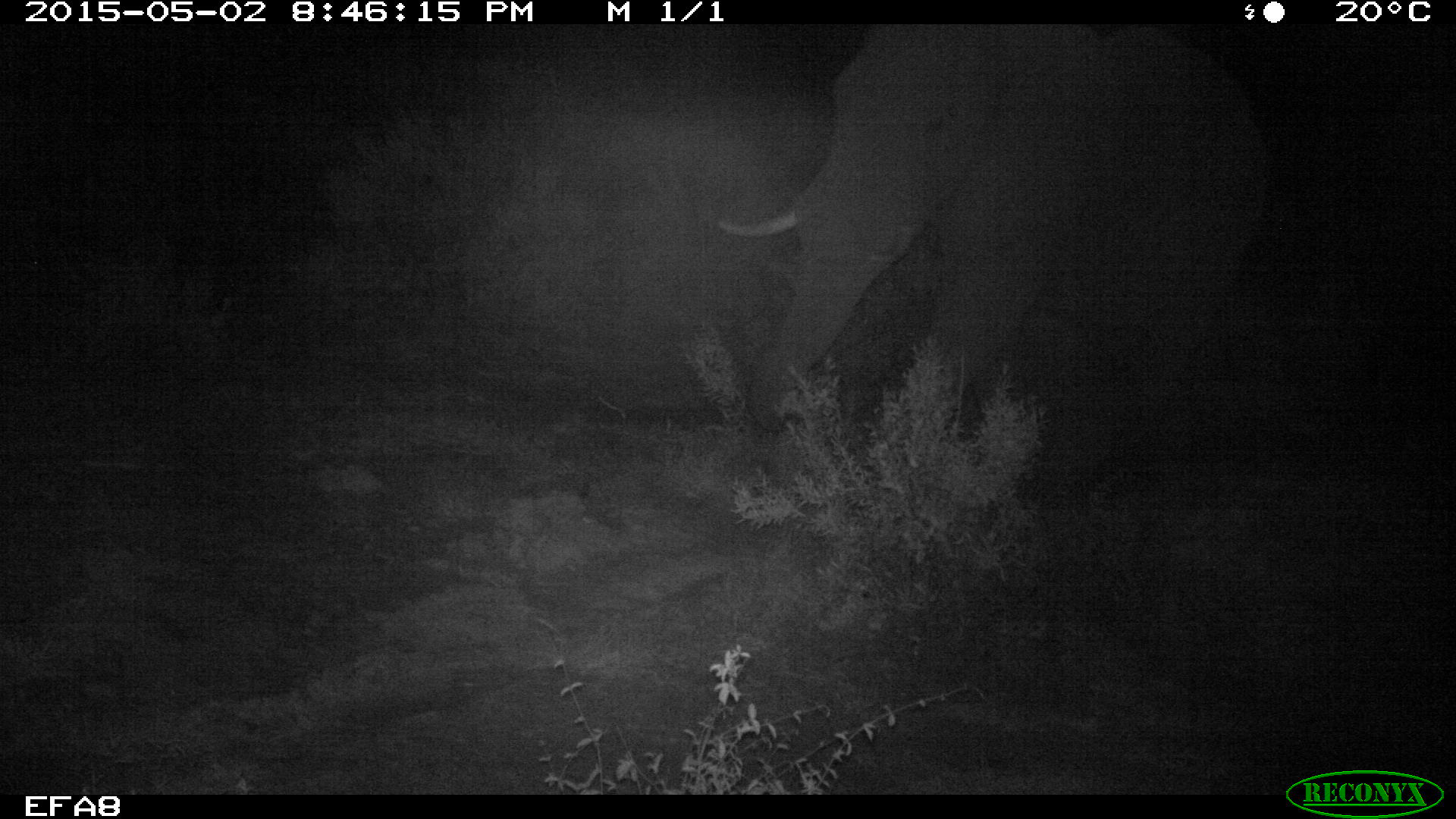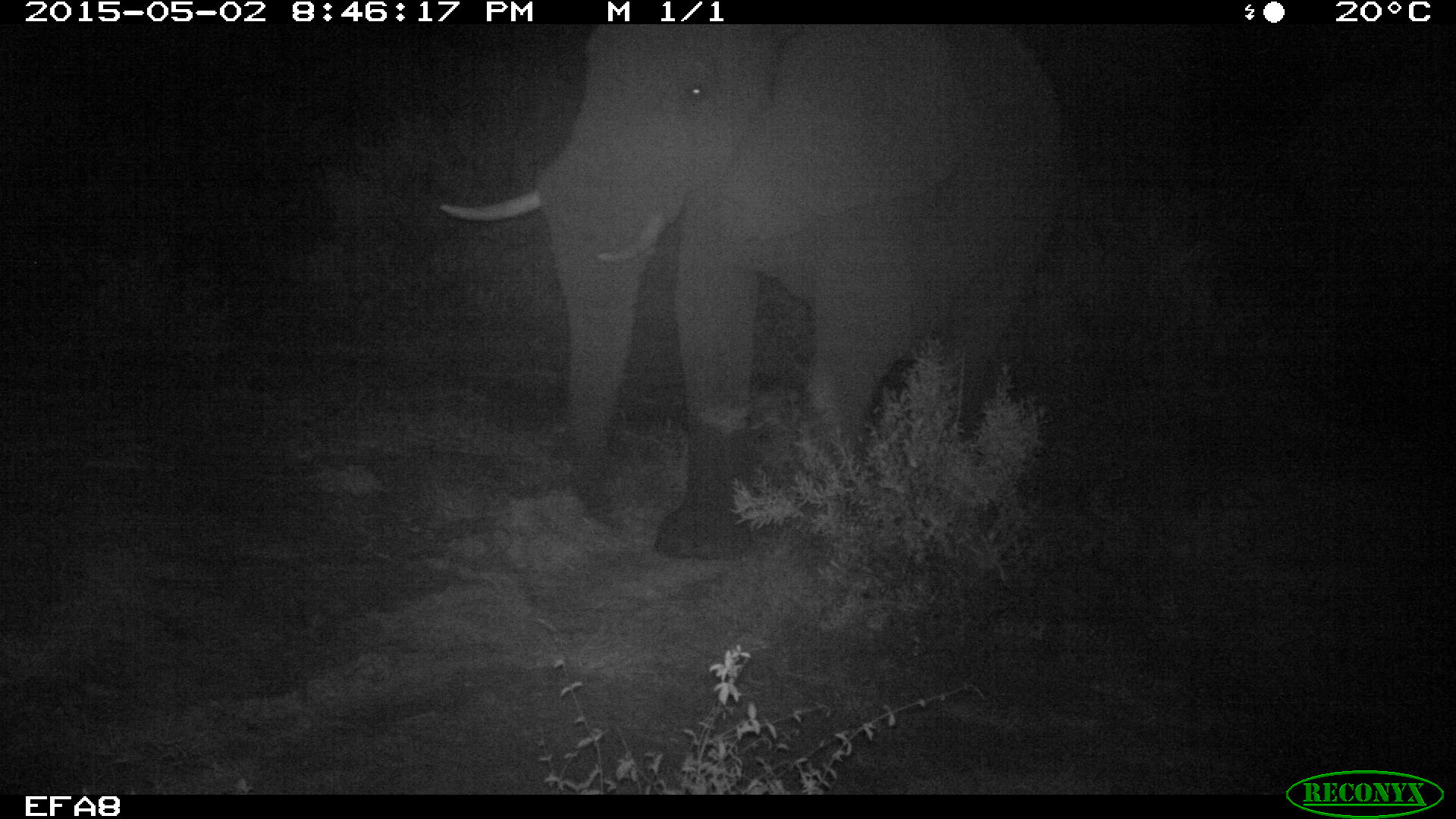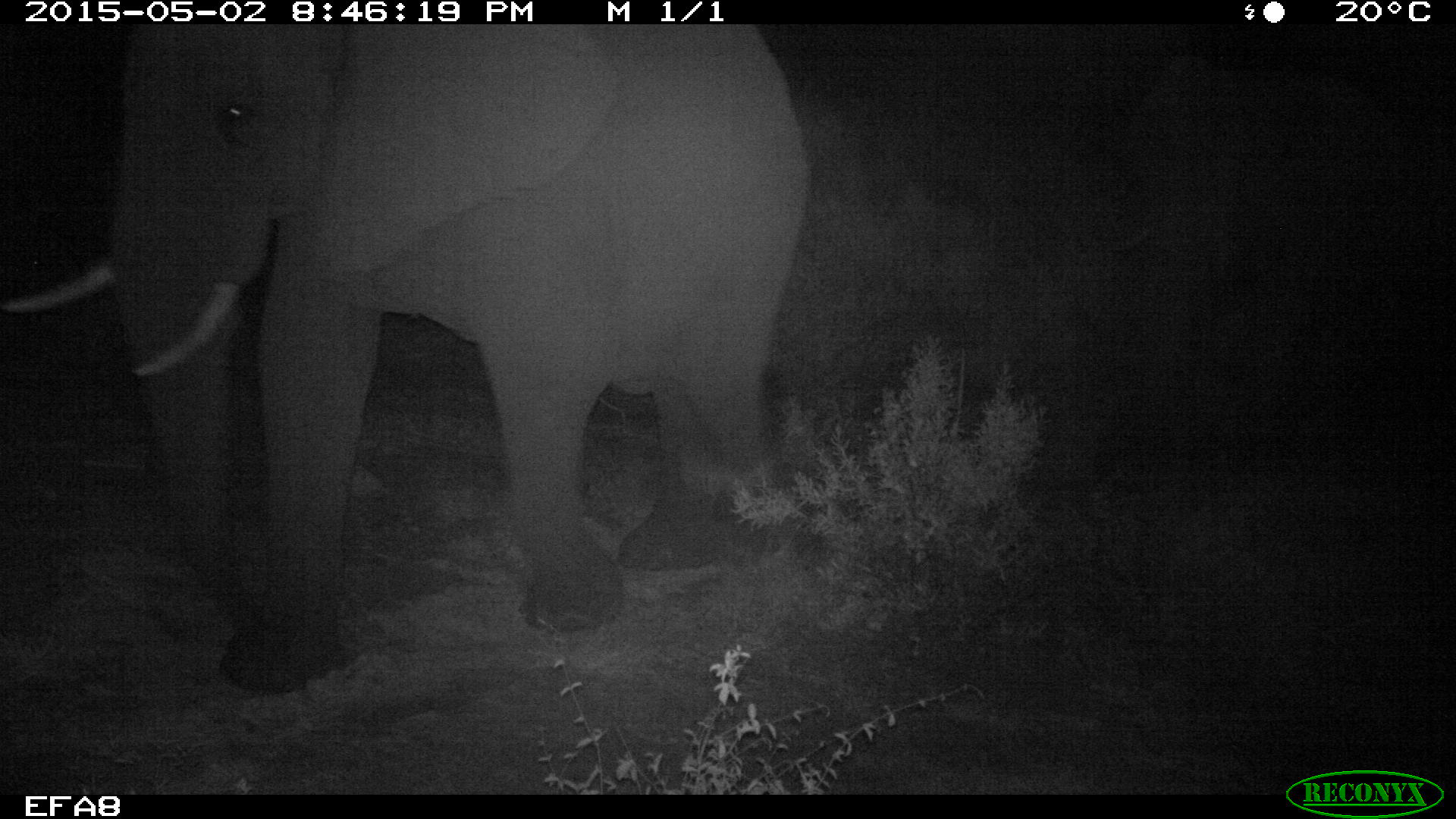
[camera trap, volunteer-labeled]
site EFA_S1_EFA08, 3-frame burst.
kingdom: Animalia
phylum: Chordata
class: Mammalia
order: Proboscidea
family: Elephantidae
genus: Loxodonta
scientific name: Loxodonta africana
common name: african bush elephant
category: elephant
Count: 1.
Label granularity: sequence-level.